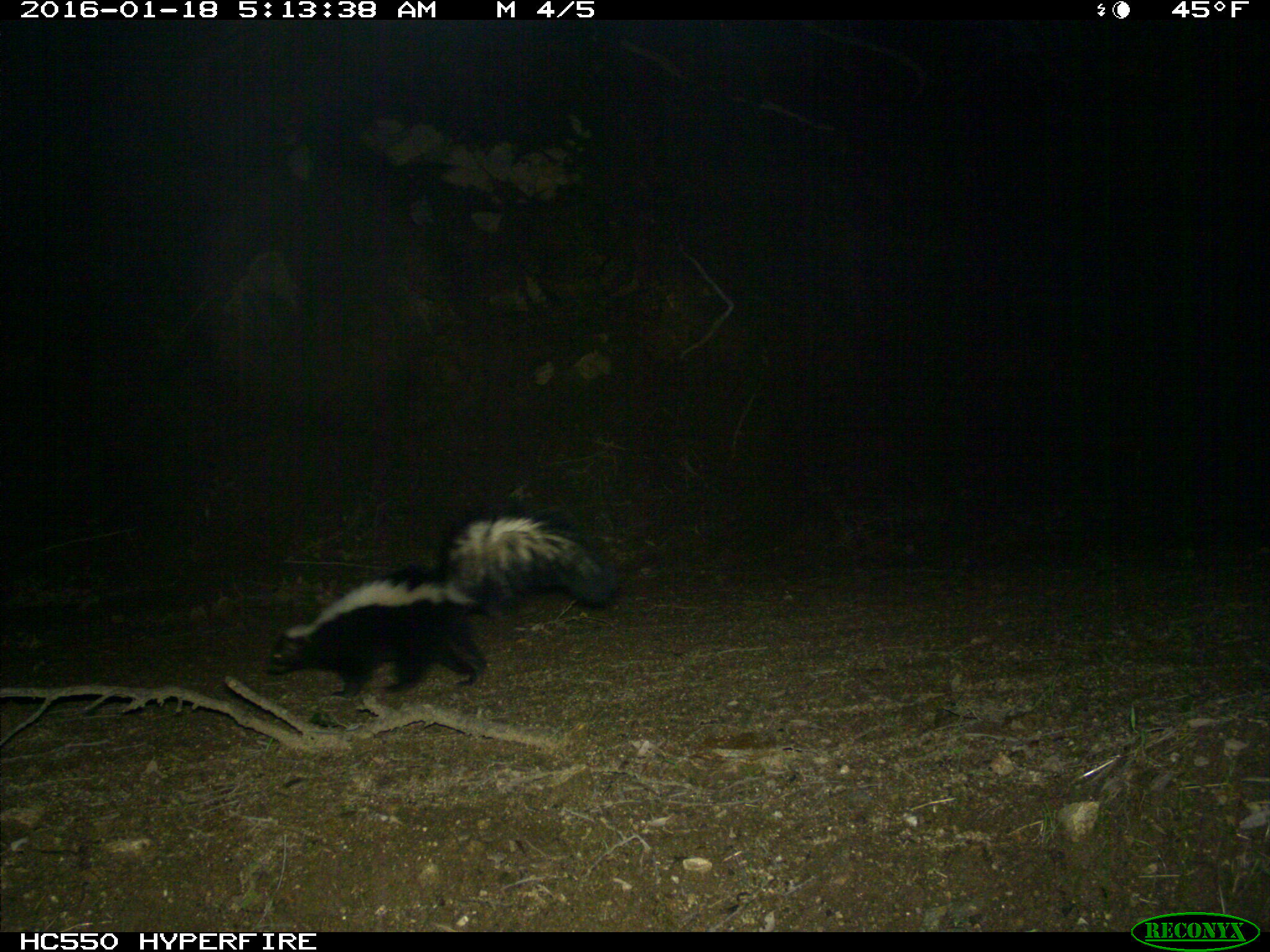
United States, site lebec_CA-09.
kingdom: Animalia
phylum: Chordata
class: Mammalia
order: Carnivora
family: Mephitidae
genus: Mephitis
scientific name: Mephitis mephitis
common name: striped skunk